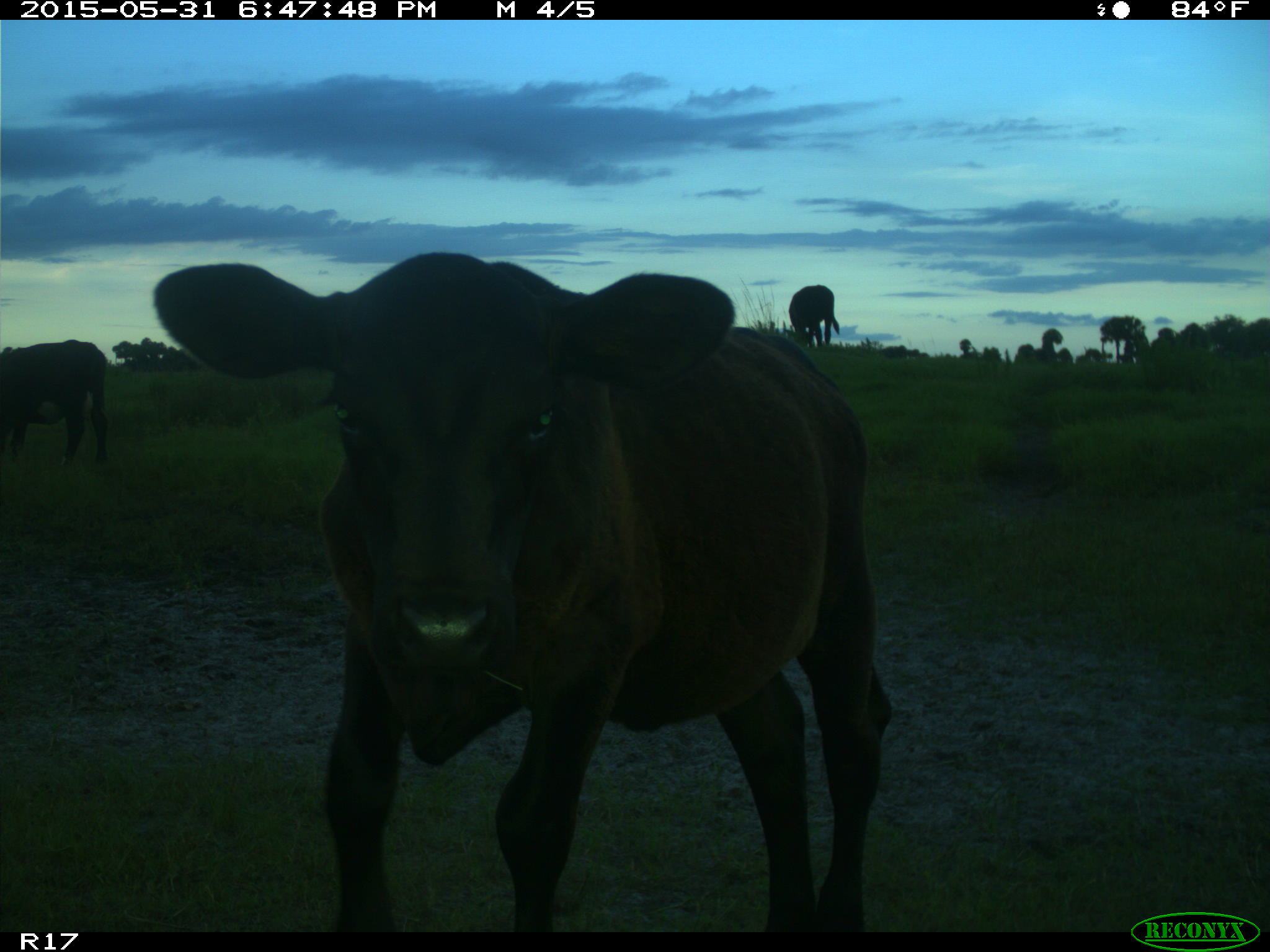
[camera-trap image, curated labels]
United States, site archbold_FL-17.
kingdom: Animalia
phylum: Chordata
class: Mammalia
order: Artiodactyla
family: Bovidae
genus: Bos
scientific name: Bos taurus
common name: domestic cow